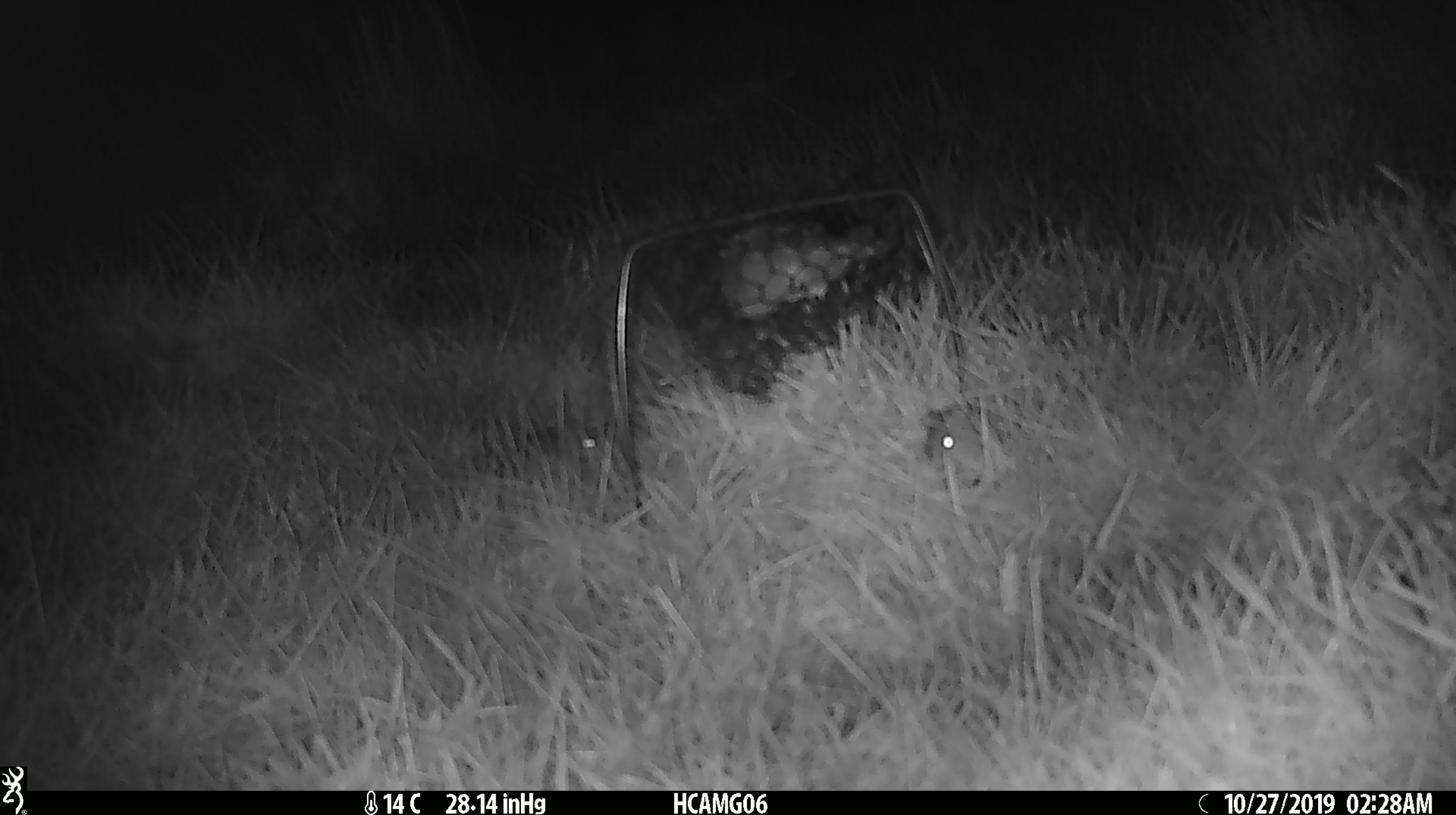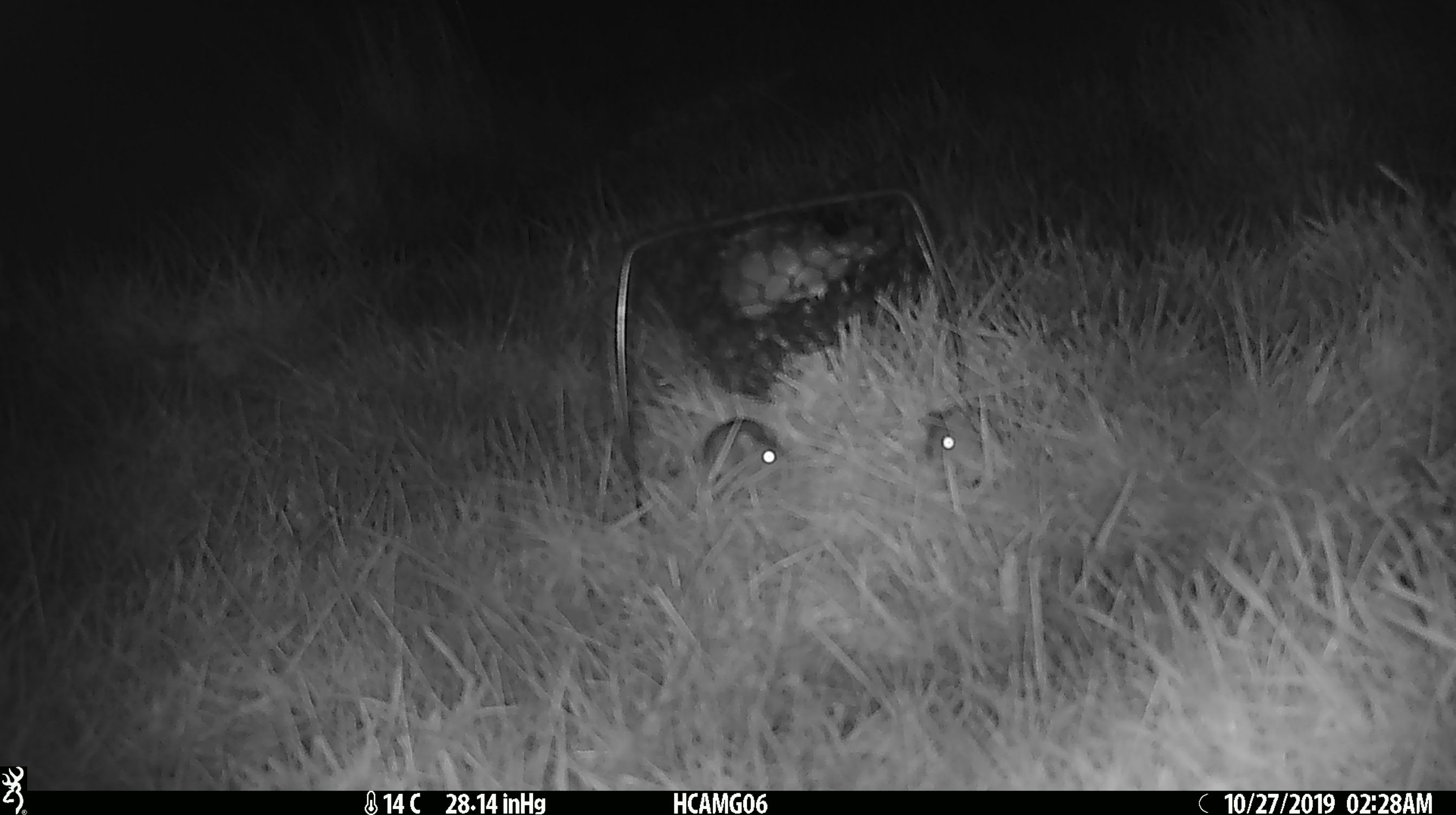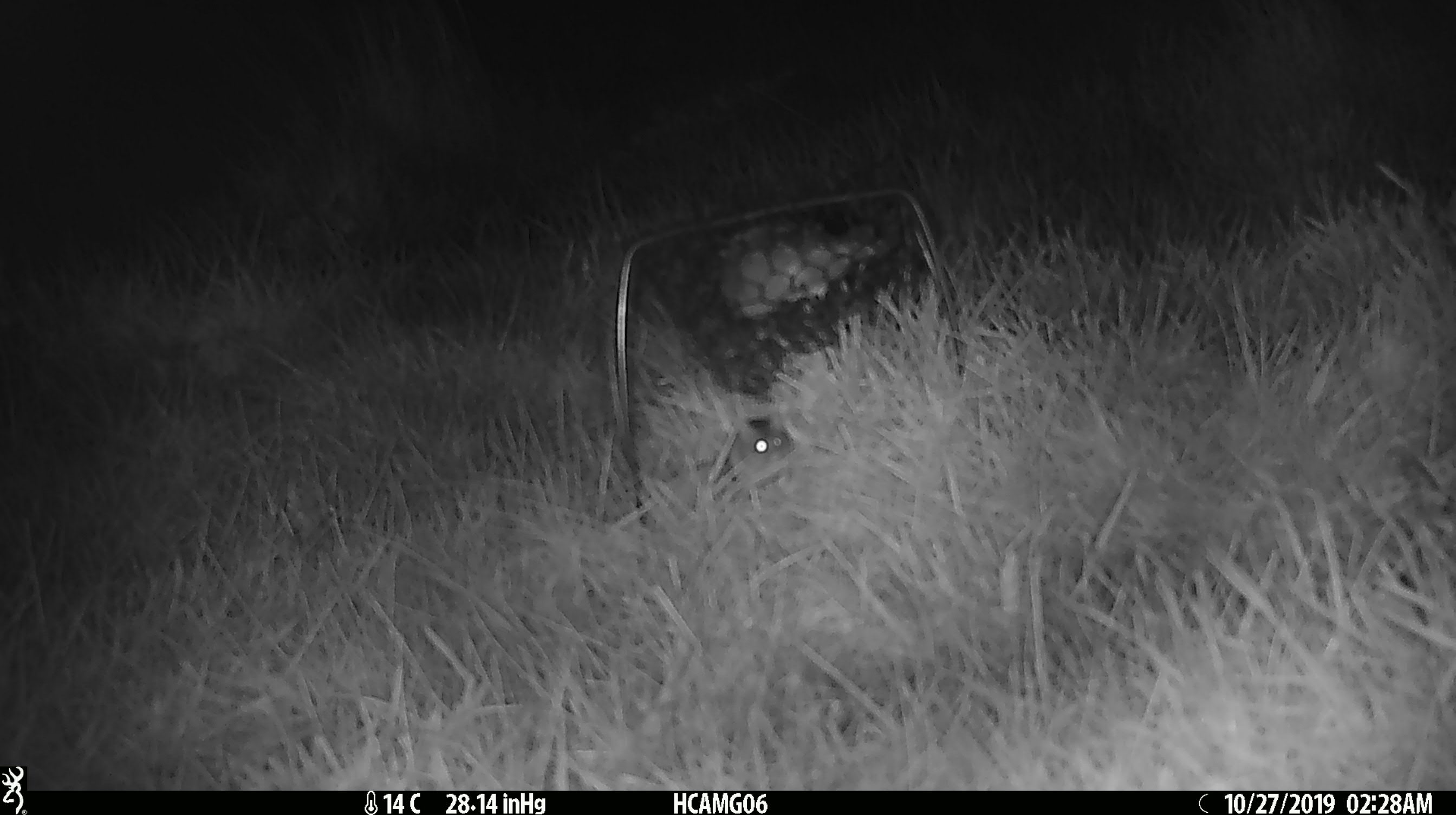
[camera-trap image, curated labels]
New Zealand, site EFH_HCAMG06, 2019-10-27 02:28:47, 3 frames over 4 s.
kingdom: Animalia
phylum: Chordata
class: Mammalia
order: Rodentia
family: Muridae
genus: Mus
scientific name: Mus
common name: mouse